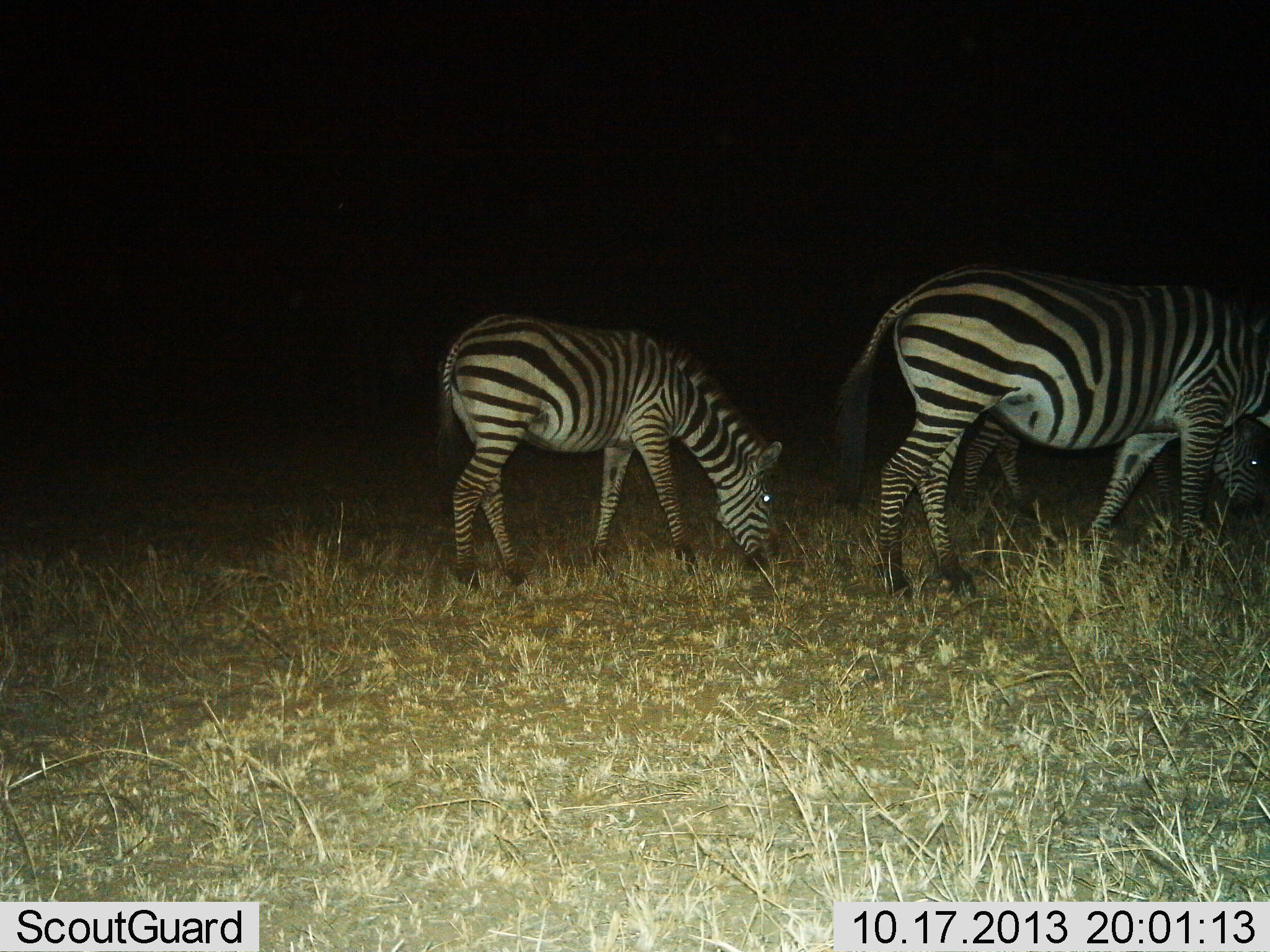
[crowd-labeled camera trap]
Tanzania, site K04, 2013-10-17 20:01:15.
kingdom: Animalia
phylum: Chordata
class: Mammalia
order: Perissodactyla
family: Equidae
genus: Equus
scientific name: Equus quagga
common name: plains zebra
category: zebra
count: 3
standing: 23%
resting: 0%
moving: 14%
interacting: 5%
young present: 9%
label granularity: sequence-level